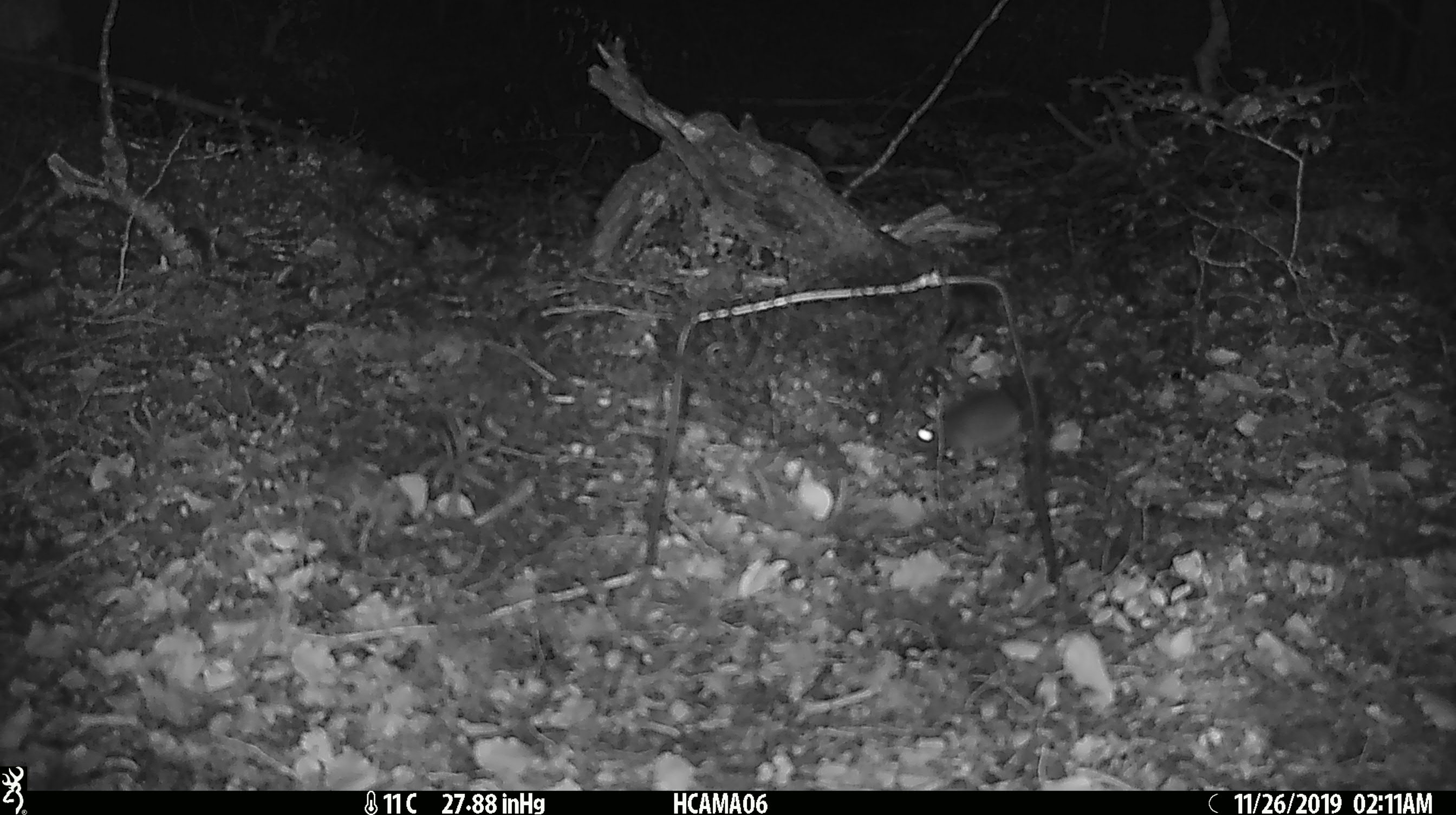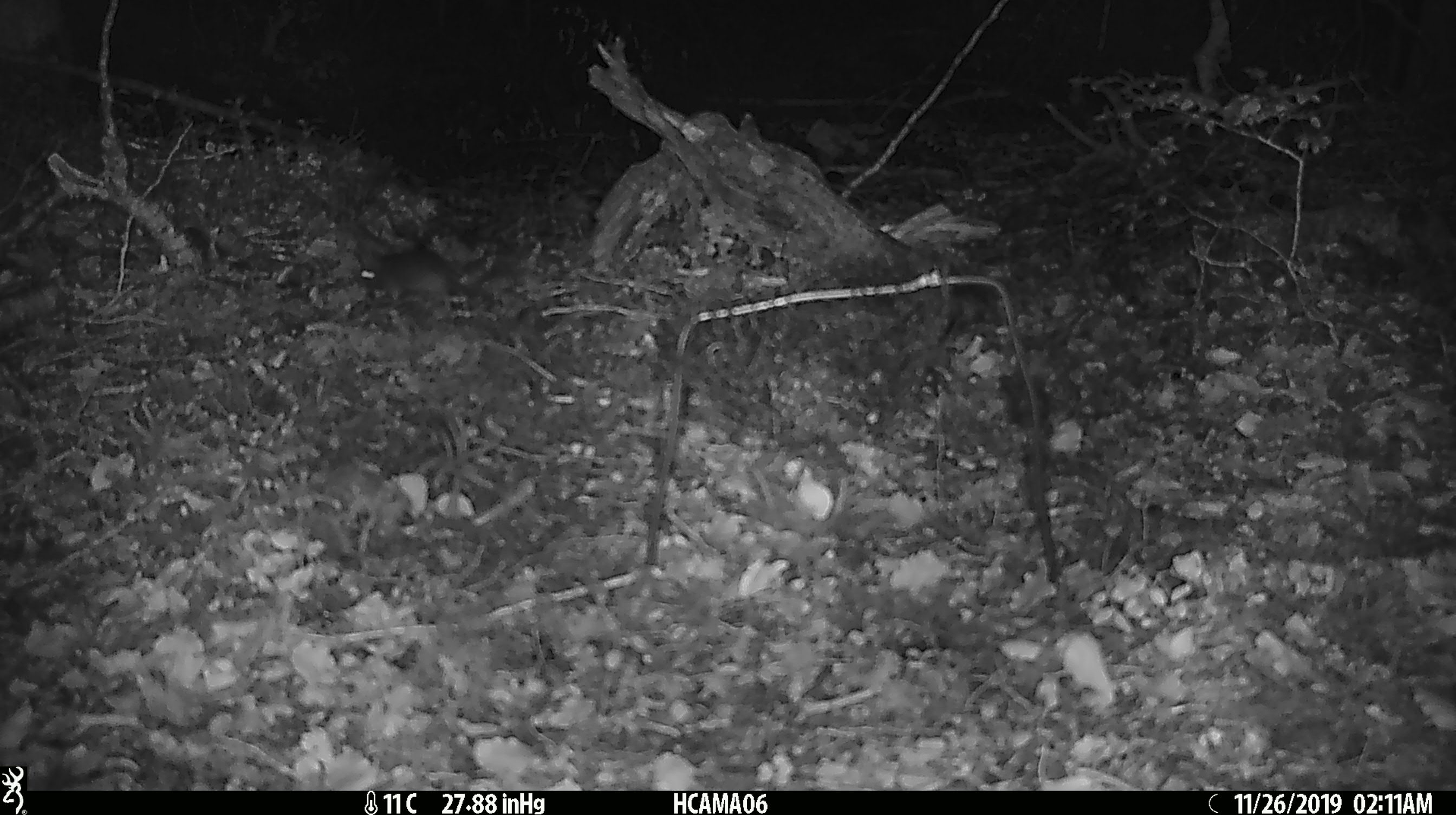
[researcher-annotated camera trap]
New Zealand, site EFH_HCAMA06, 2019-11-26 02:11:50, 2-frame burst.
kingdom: Animalia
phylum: Chordata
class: Mammalia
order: Rodentia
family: Muridae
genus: Mus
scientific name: Mus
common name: mouse